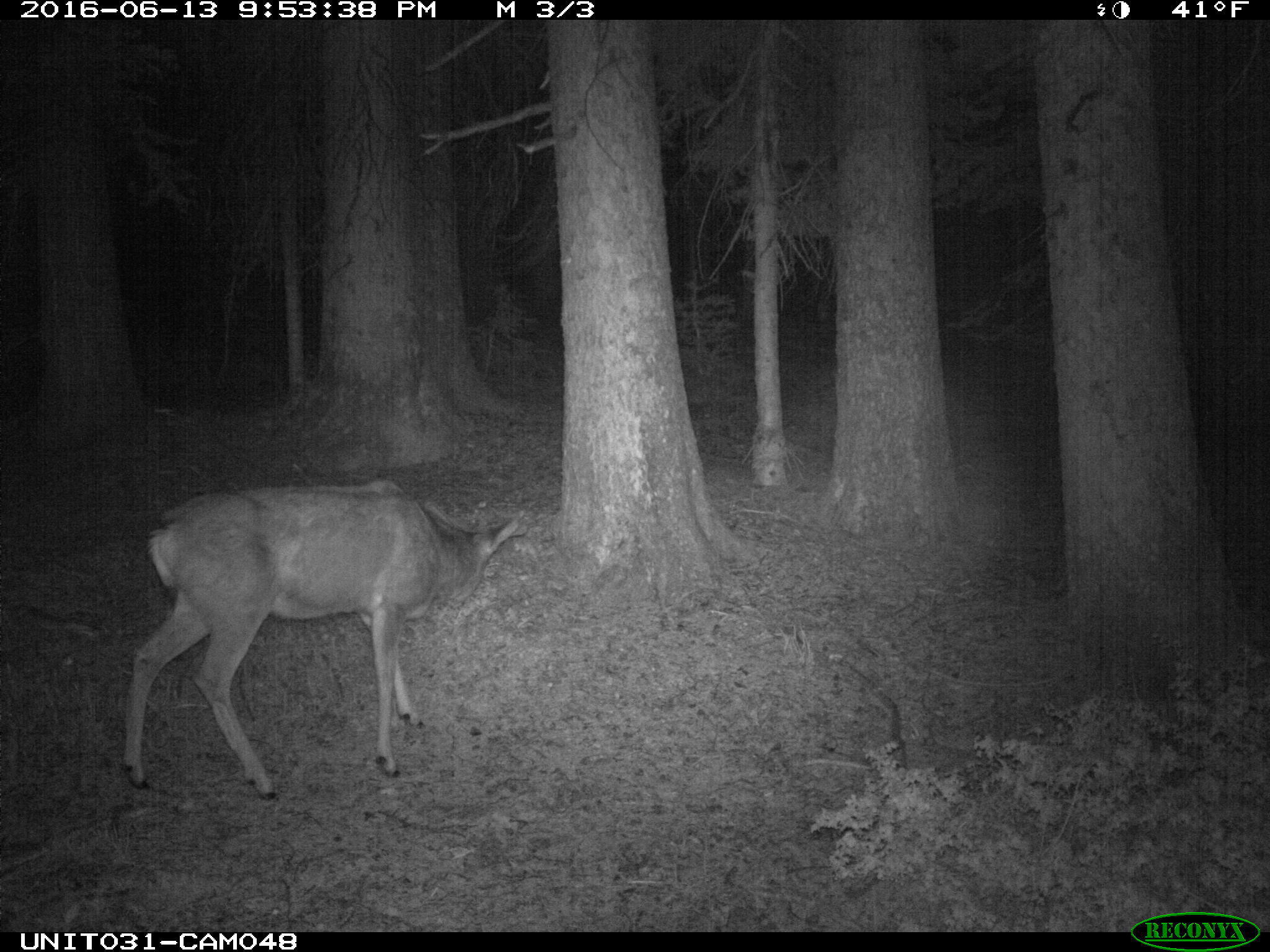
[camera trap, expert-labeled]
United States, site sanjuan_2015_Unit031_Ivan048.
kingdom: Animalia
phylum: Chordata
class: Mammalia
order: Artiodactyla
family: Cervidae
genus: Odocoileus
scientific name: Odocoileus hemionus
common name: mule deer